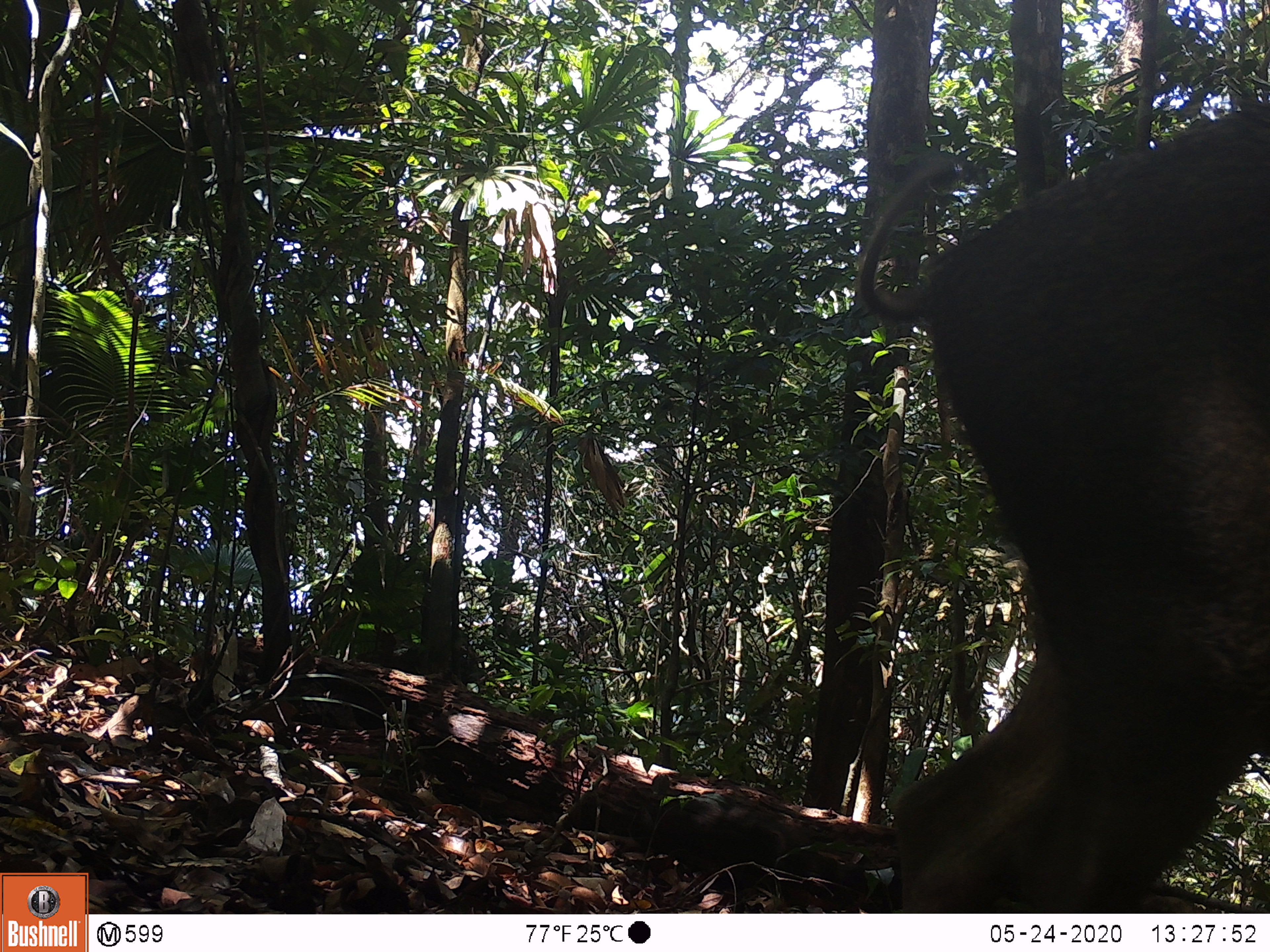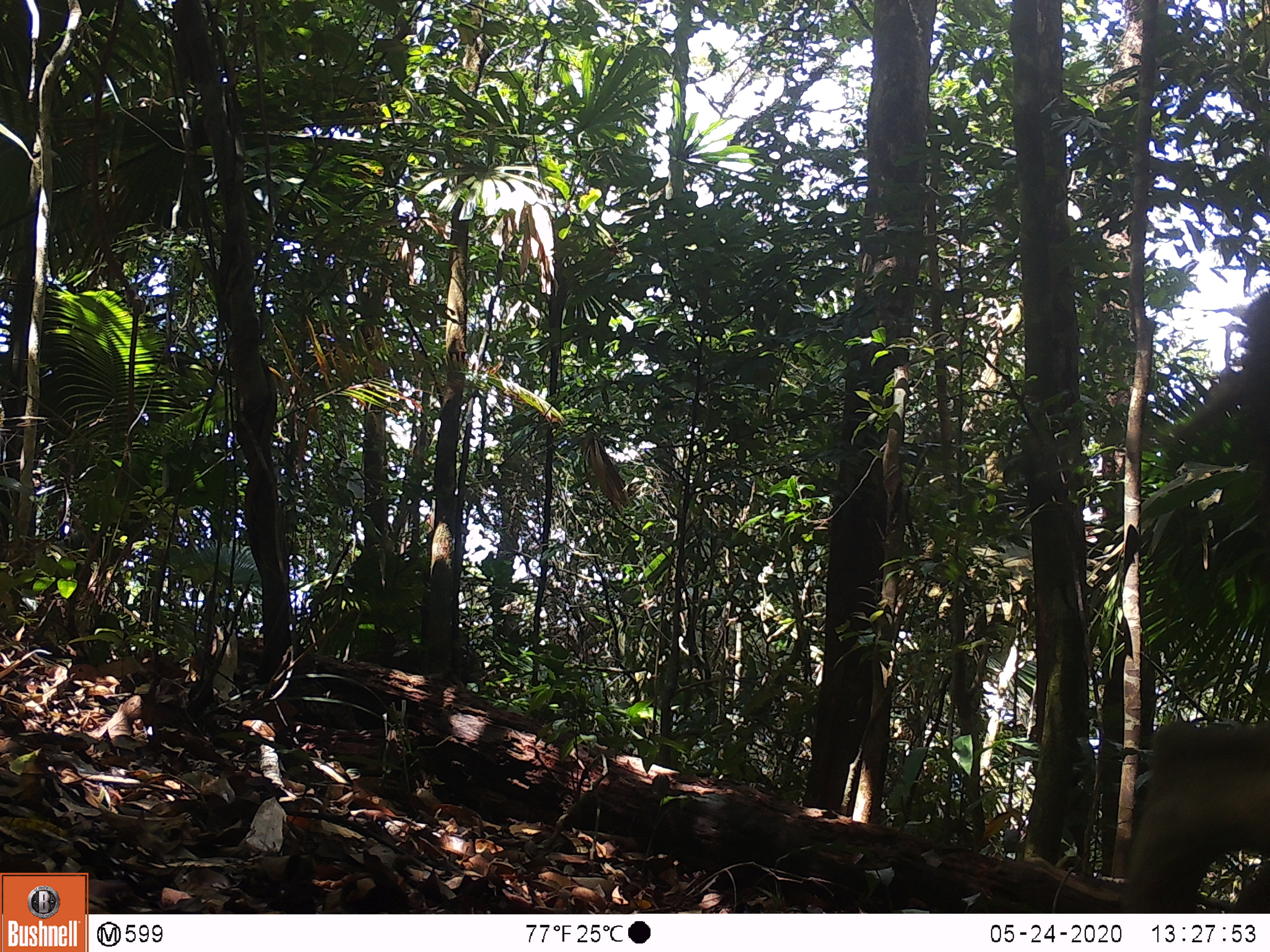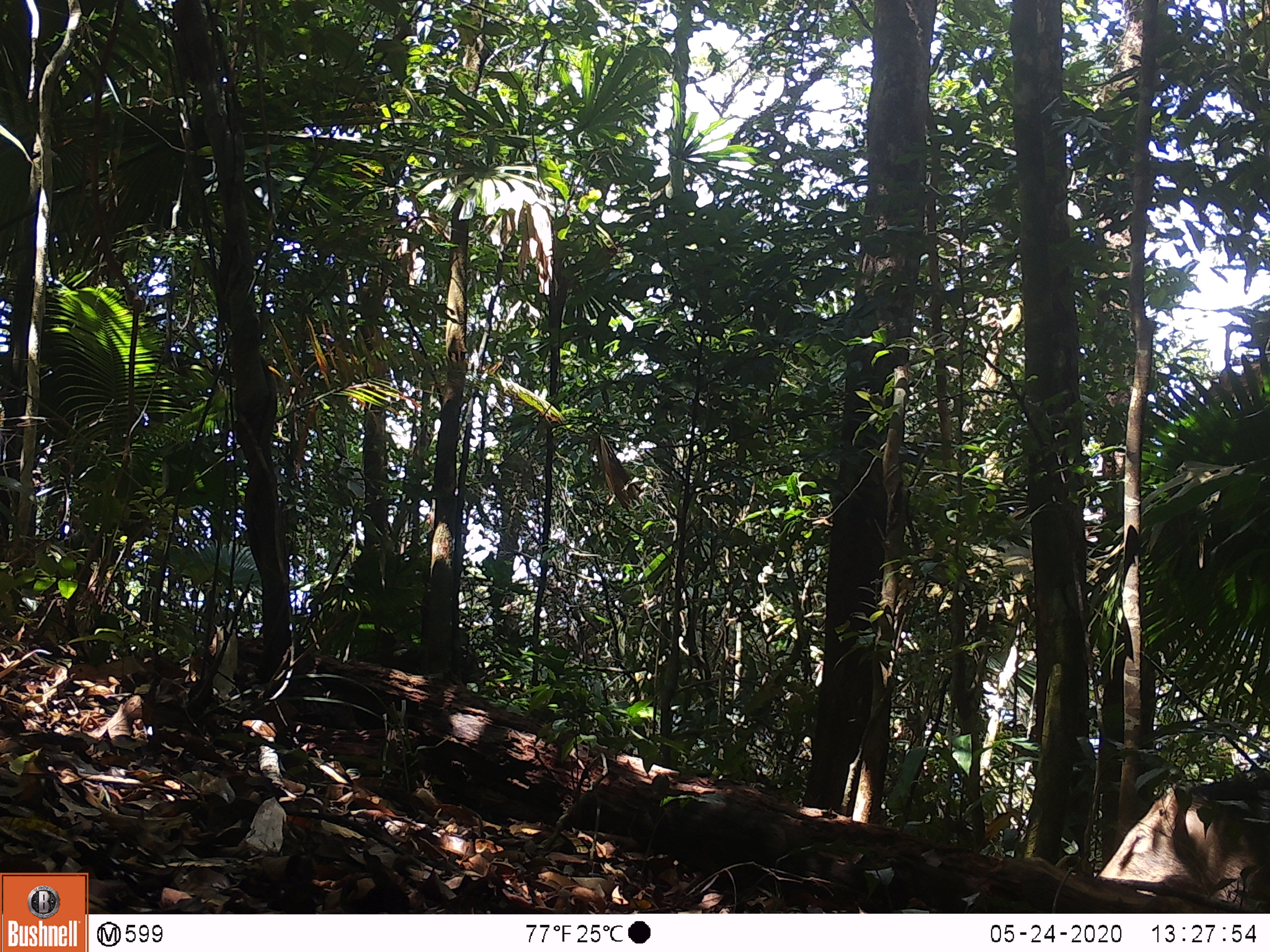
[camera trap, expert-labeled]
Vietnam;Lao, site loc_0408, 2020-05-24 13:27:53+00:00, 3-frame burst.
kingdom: Animalia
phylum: Chordata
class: Mammalia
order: Artiodactyla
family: Suidae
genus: Sus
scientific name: Sus scrofa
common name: eurasian wild pig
Eurasian wild pig (Sus scrofa). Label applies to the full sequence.